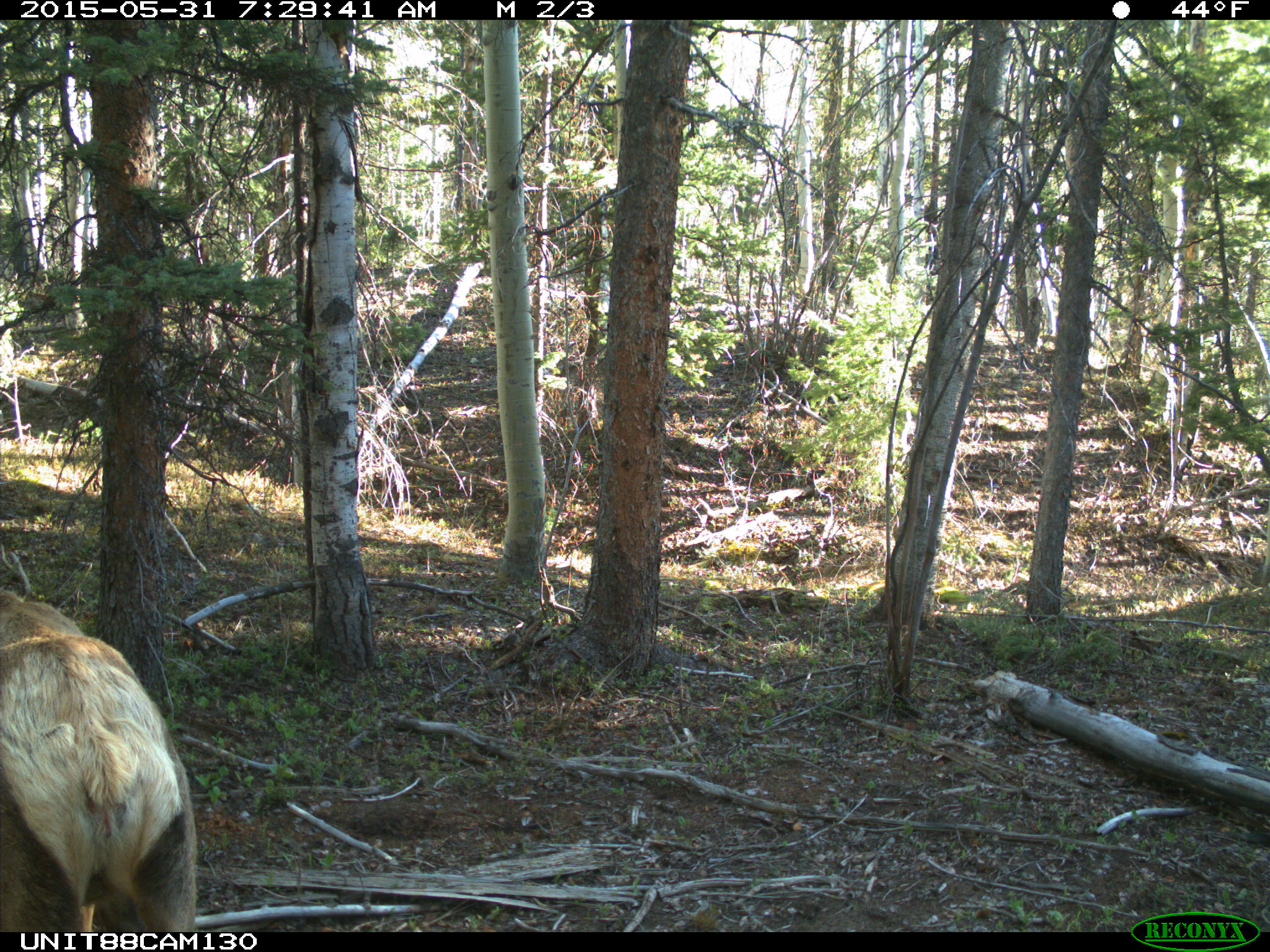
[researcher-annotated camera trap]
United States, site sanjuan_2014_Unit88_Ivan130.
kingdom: Animalia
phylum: Chordata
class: Mammalia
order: Artiodactyla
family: Cervidae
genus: Cervus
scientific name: Cervus elaphus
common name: red deer